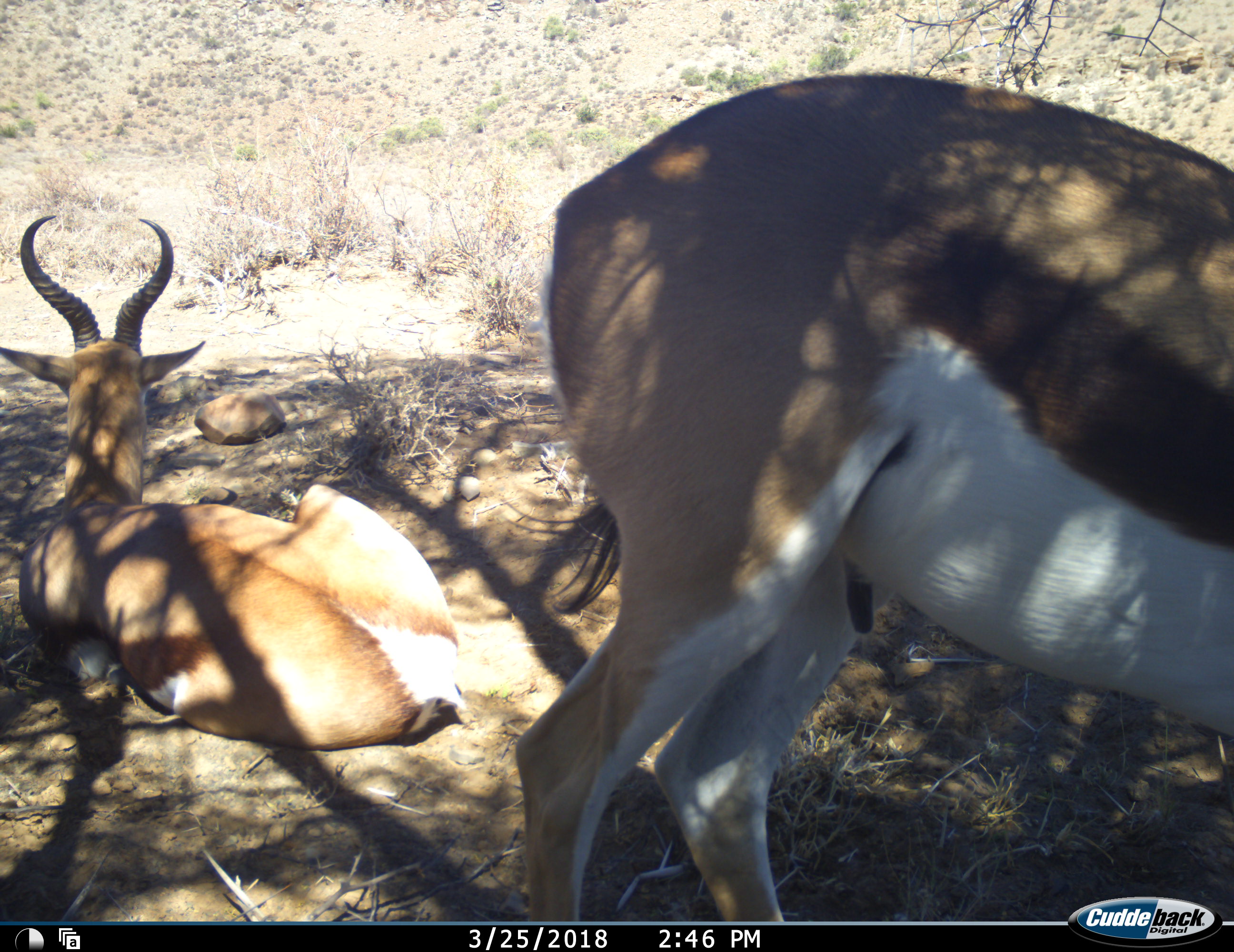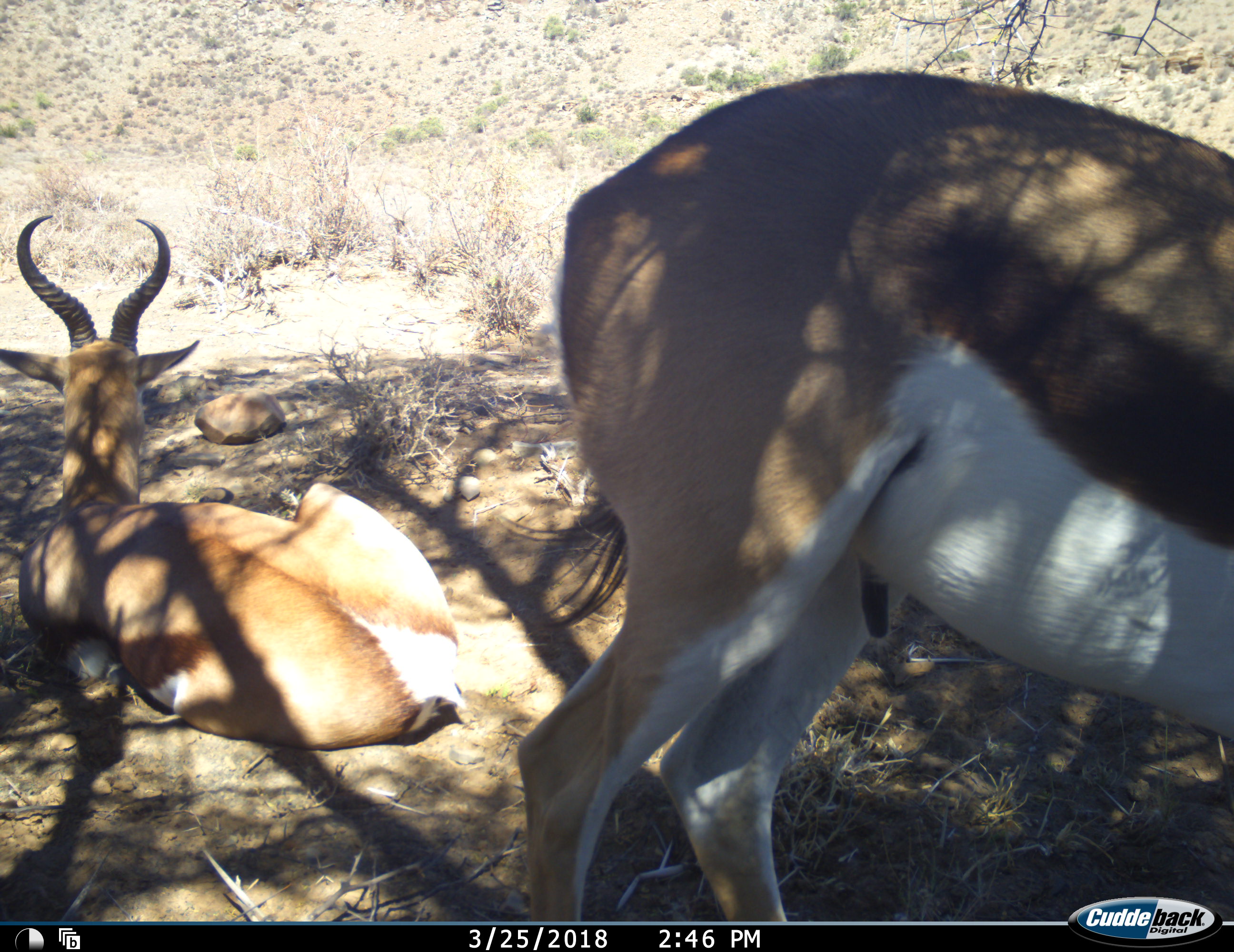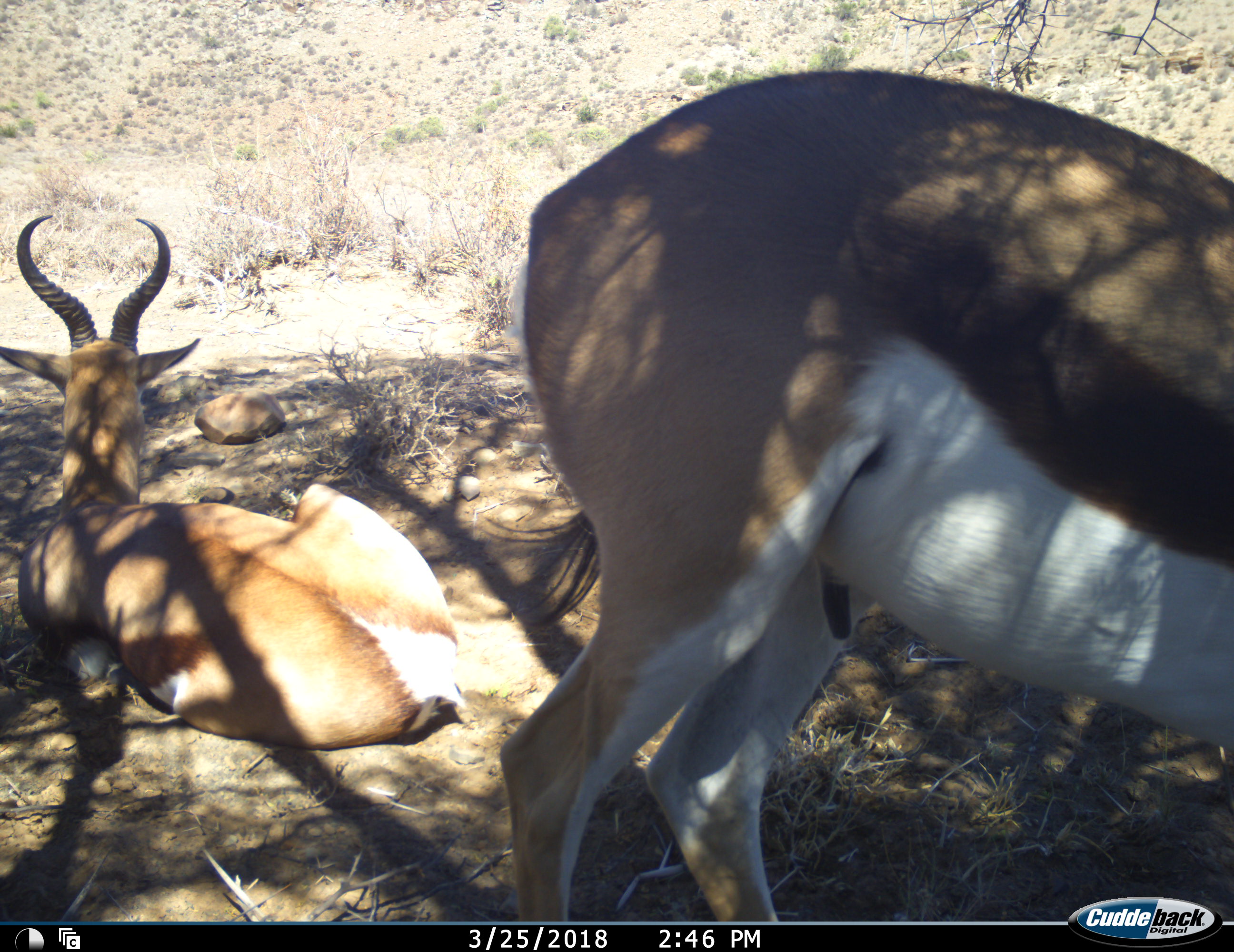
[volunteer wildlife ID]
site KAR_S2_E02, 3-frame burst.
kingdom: Animalia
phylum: Chordata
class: Mammalia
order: Artiodactyla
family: Bovidae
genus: Antidorcas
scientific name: Antidorcas marsupialis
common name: springbok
Springbok (Antidorcas marsupialis), count 2. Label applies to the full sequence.